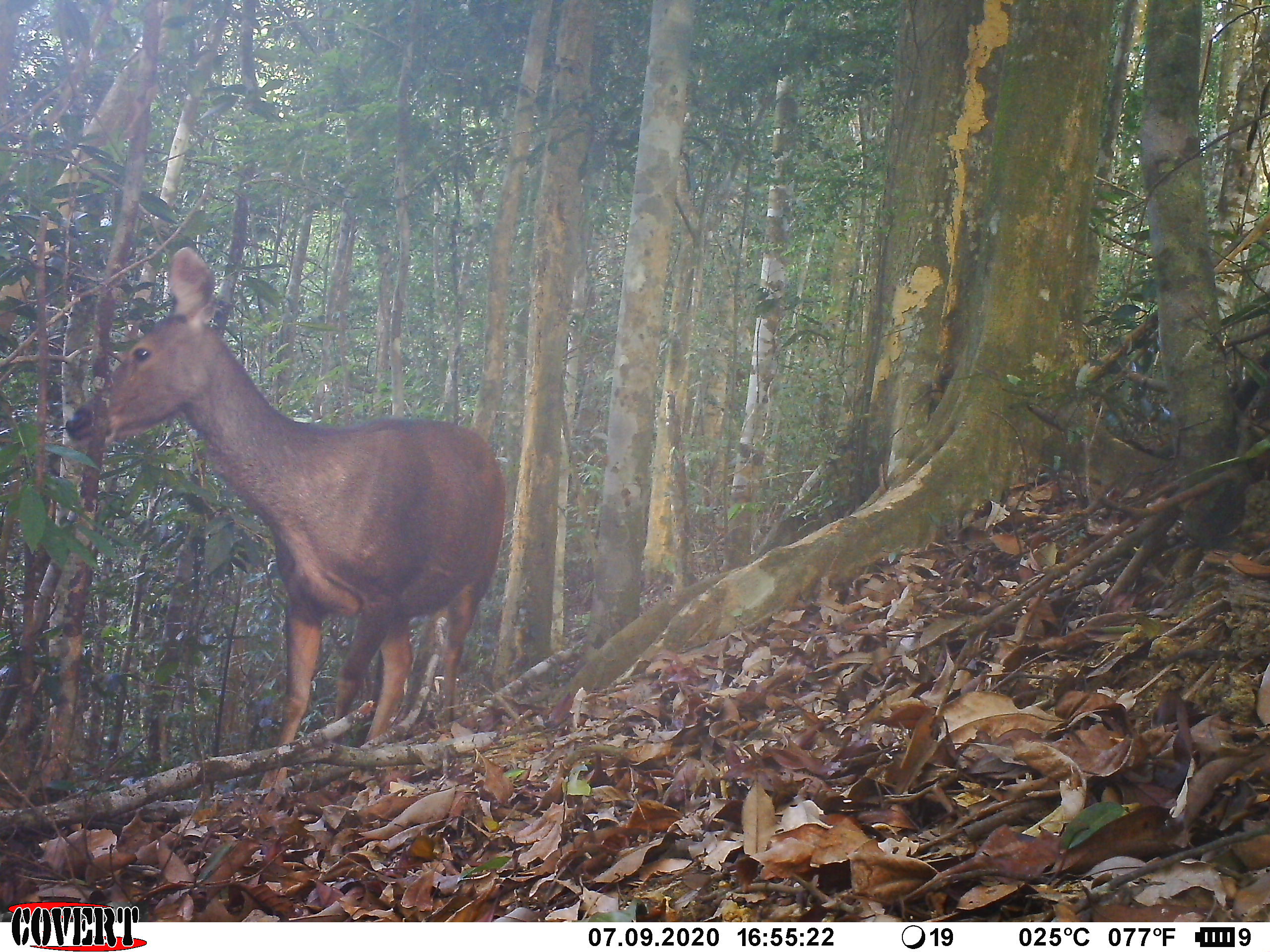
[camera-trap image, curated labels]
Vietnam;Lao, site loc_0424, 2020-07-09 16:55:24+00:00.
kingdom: Animalia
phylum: Chordata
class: Mammalia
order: Artiodactyla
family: Cervidae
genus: Rusa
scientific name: Rusa unicolor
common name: sambar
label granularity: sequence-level